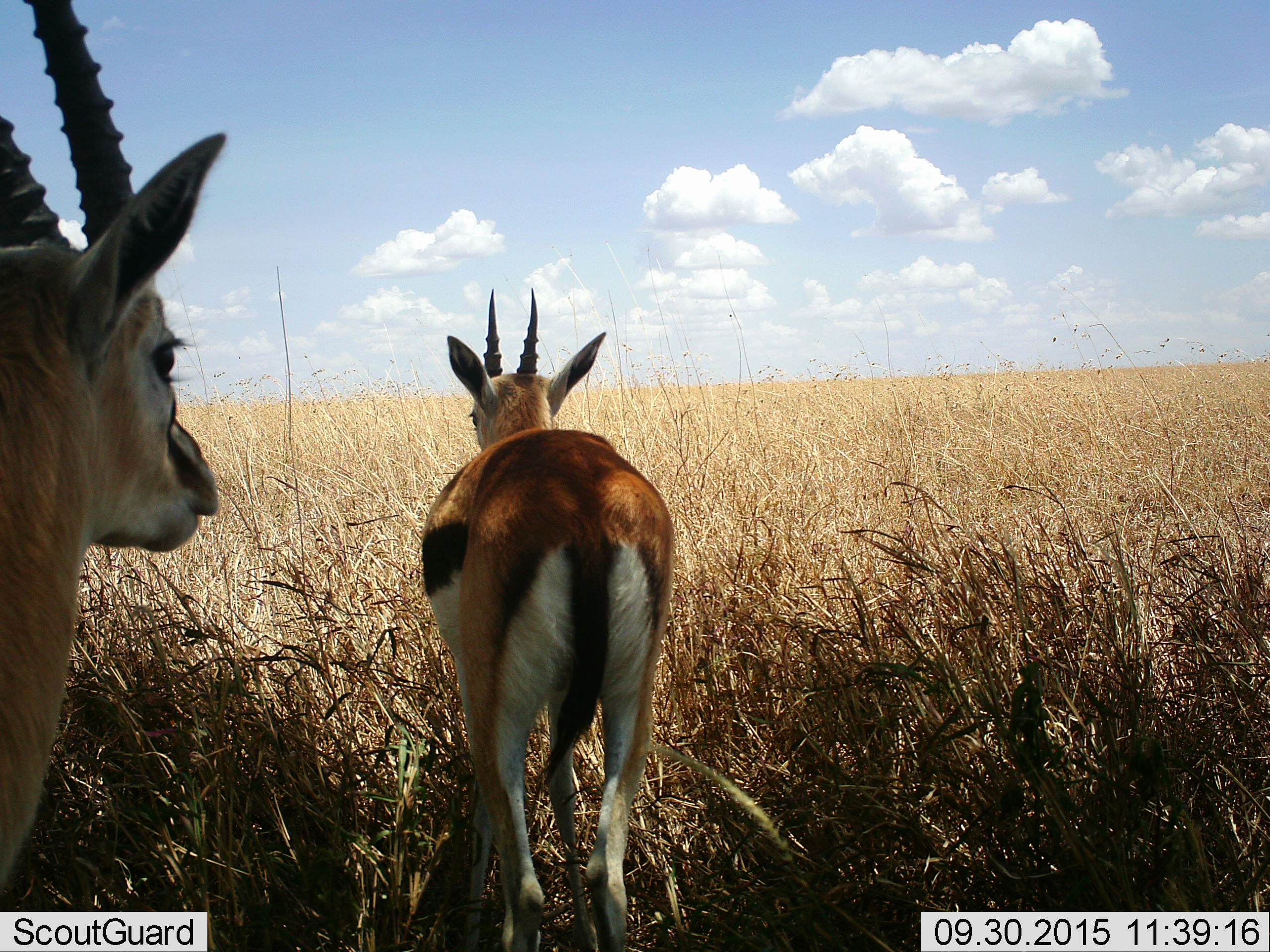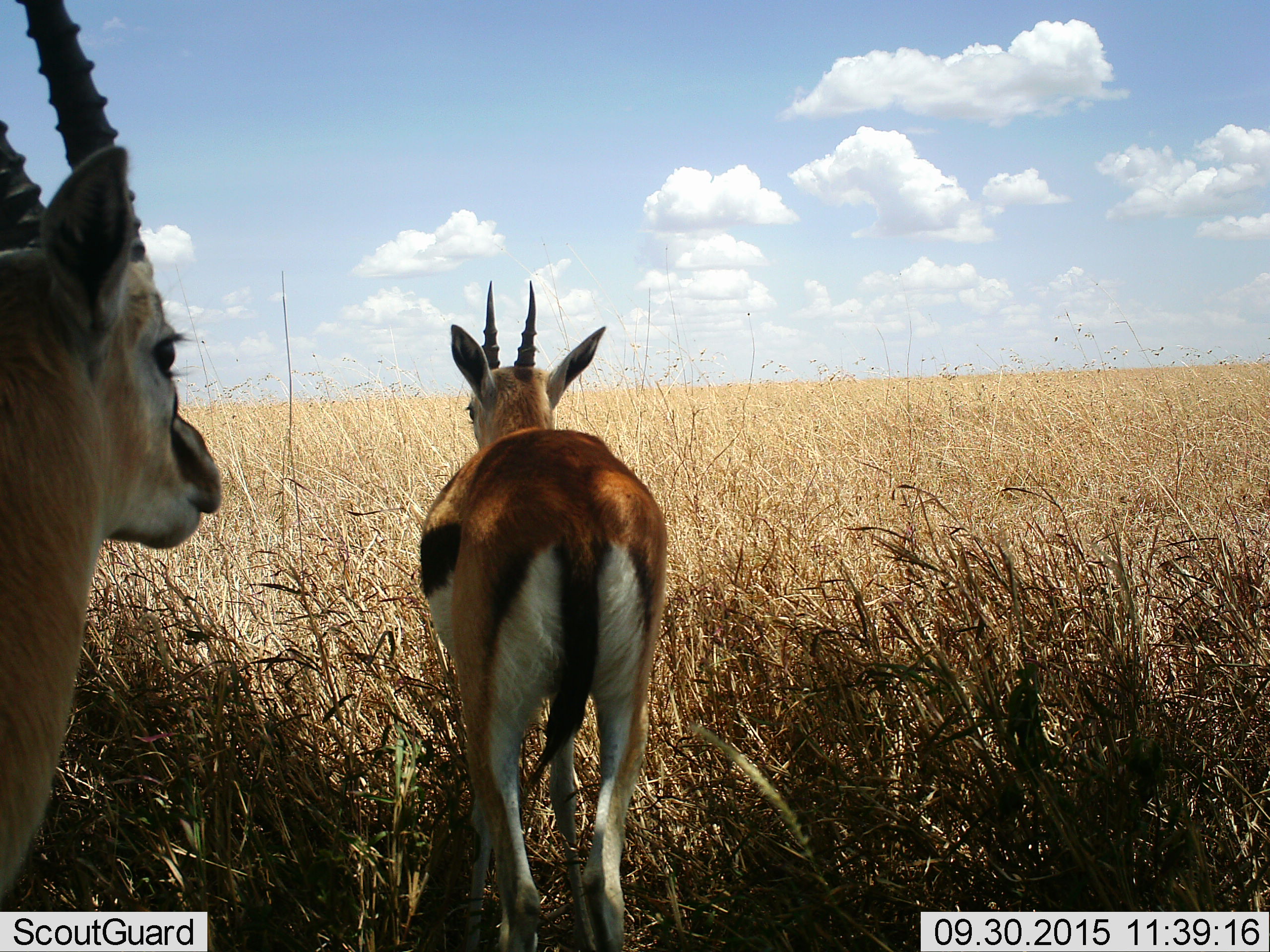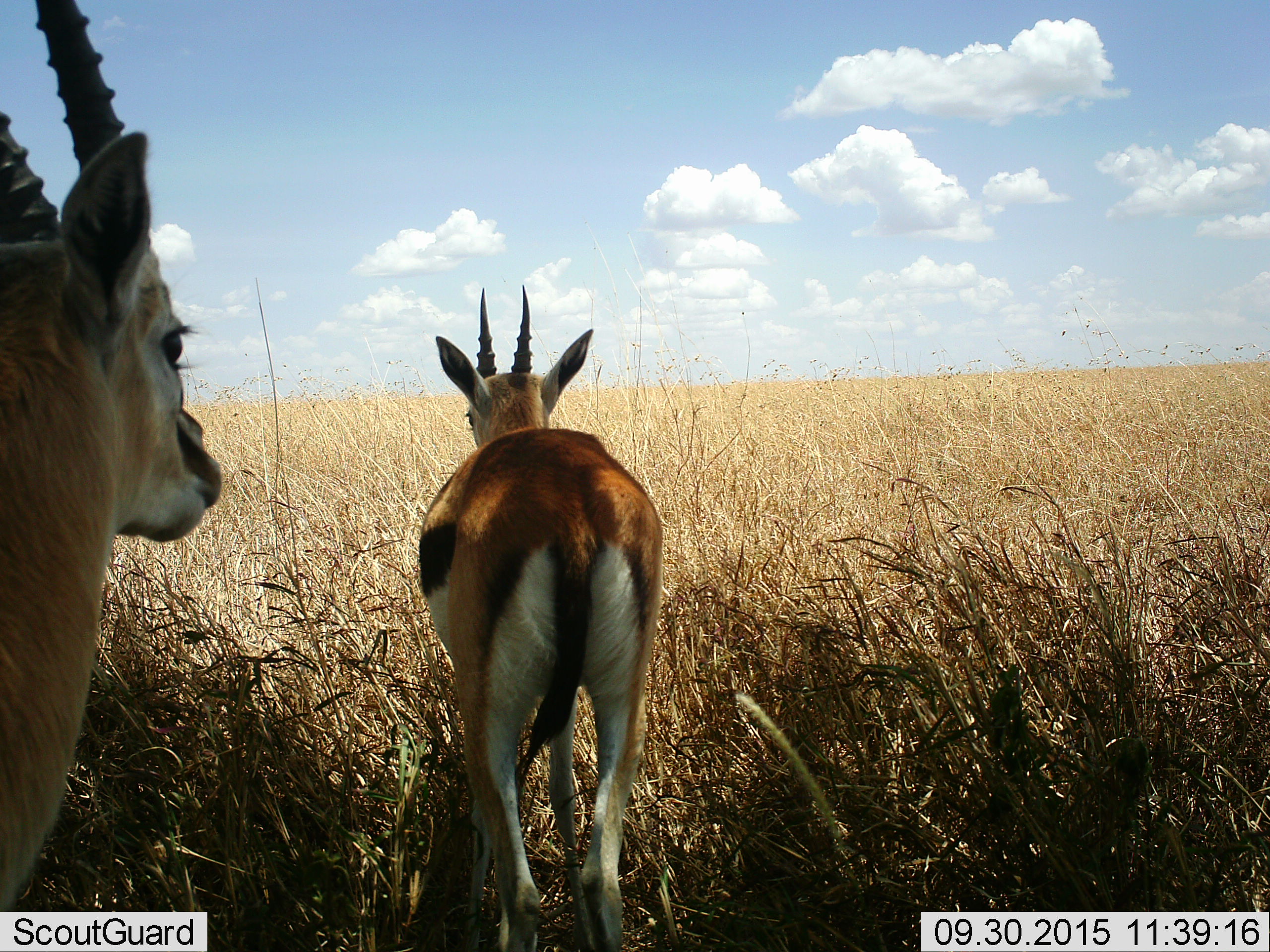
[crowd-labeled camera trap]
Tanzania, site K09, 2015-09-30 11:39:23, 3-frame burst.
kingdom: Animalia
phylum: Chordata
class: Mammalia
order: Artiodactyla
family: Bovidae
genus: Eudorcas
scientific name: Eudorcas thomsonii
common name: thomson's gazelle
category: gazellethomsons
Gazellethomsons (thomson's gazelle) (Eudorcas thomsonii), count 2. Behavior (volunteer vote fractions): standing 100%, resting 0%, moving 11%, interacting 0%. Young present (vote fraction): 0%. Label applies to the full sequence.